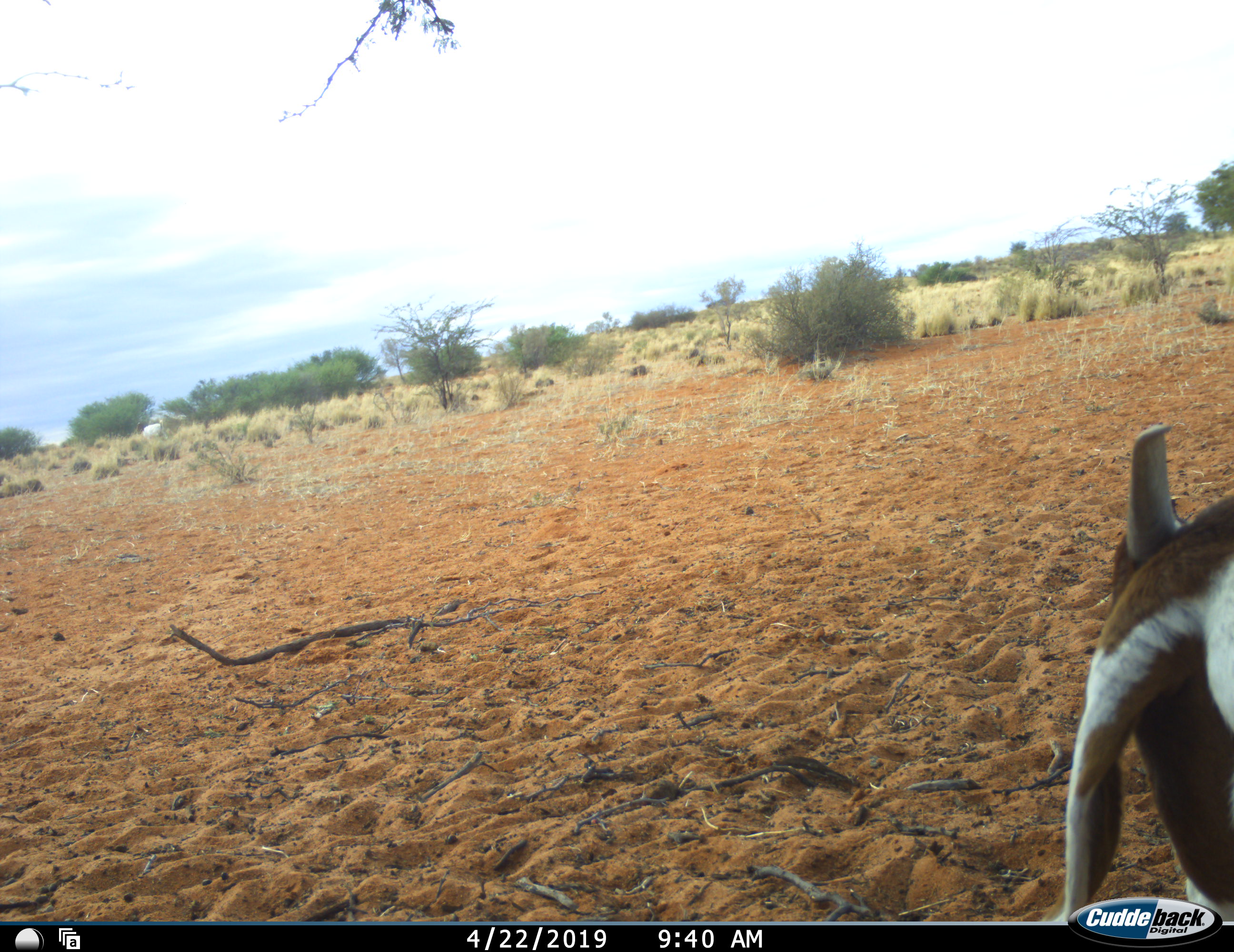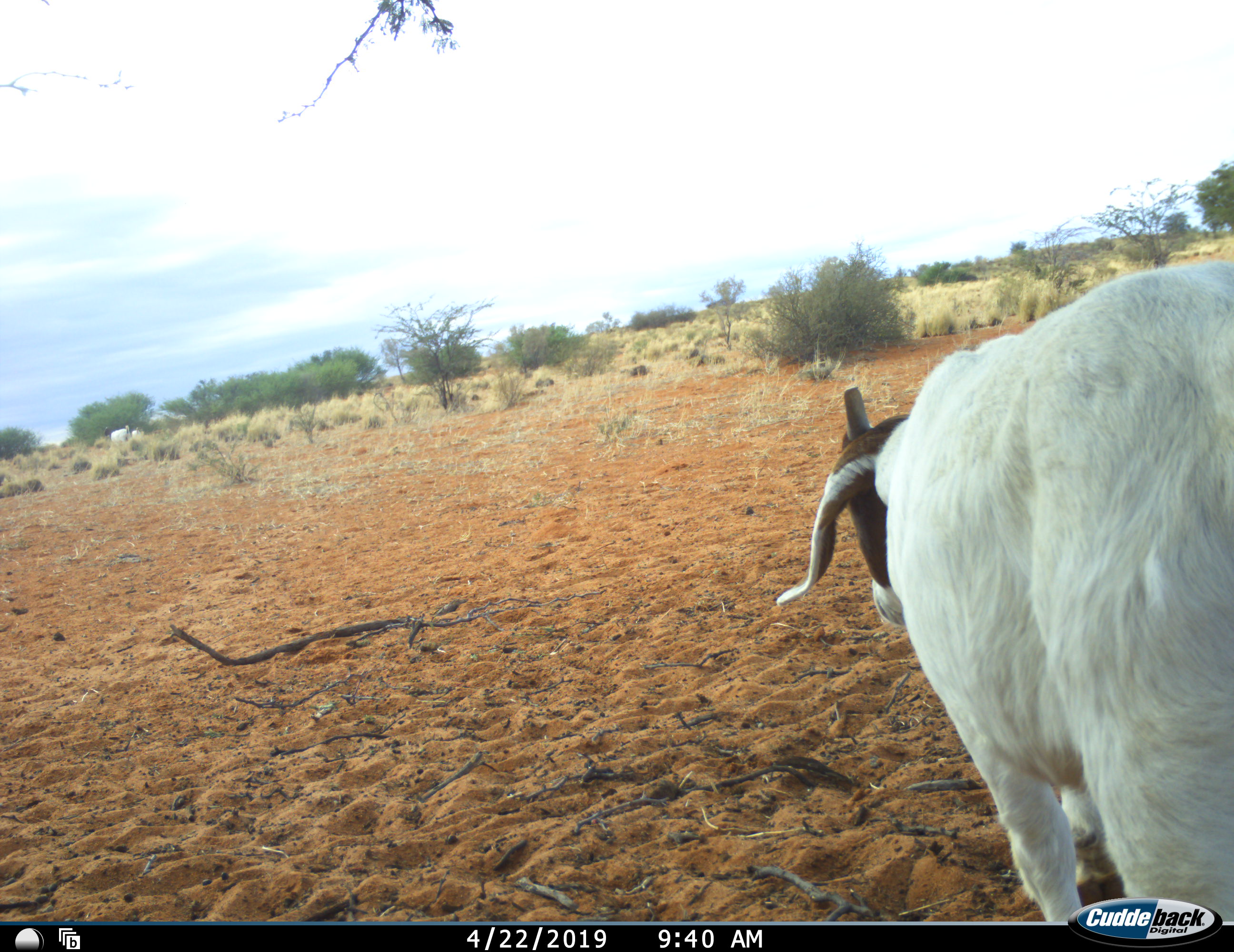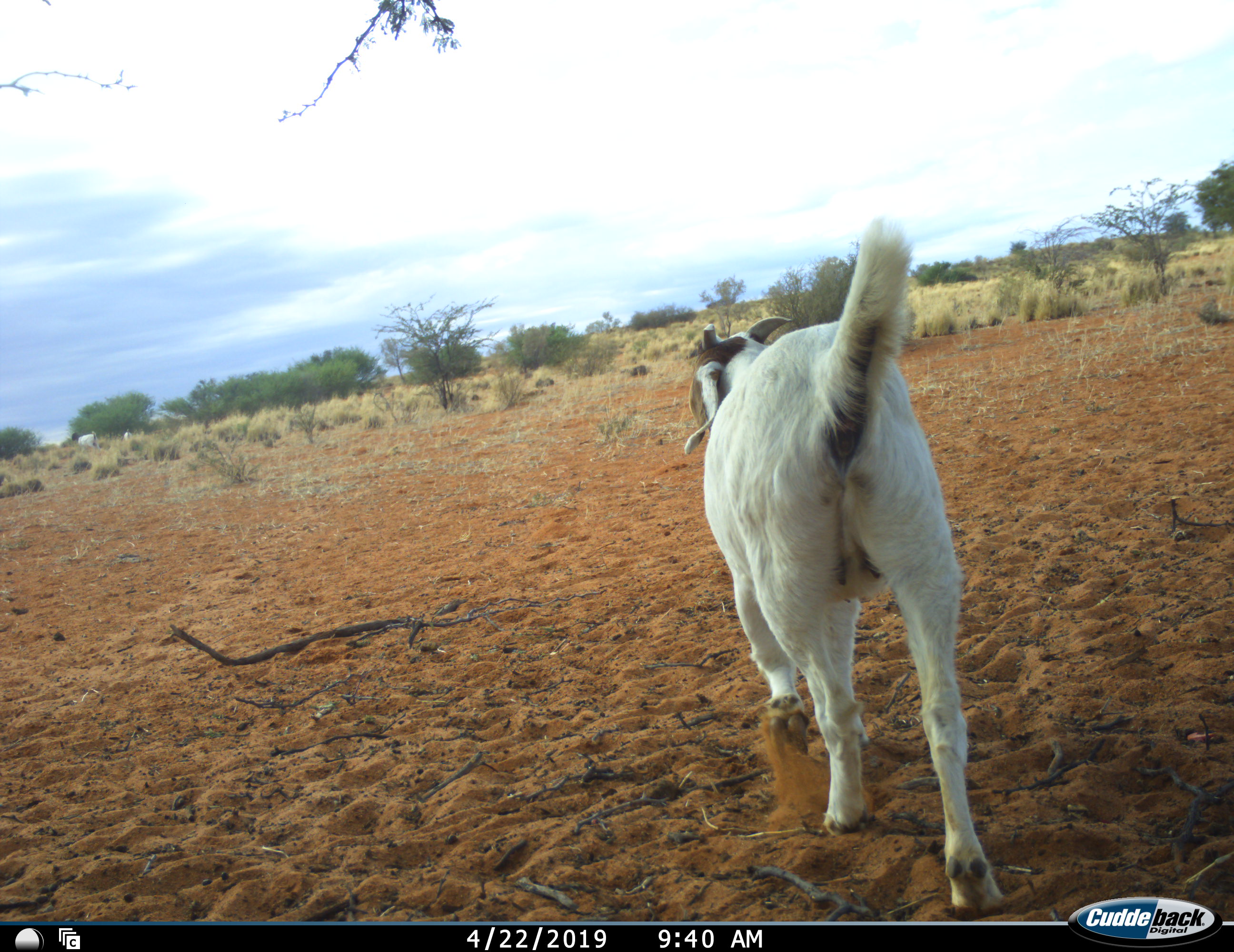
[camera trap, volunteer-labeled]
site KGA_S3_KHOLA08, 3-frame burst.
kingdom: Animalia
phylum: Chordata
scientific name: Vertebrata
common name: domestic animal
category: domesticanimal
Domesticanimal (domestic animal) (Vertebrata), count 2. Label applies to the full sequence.